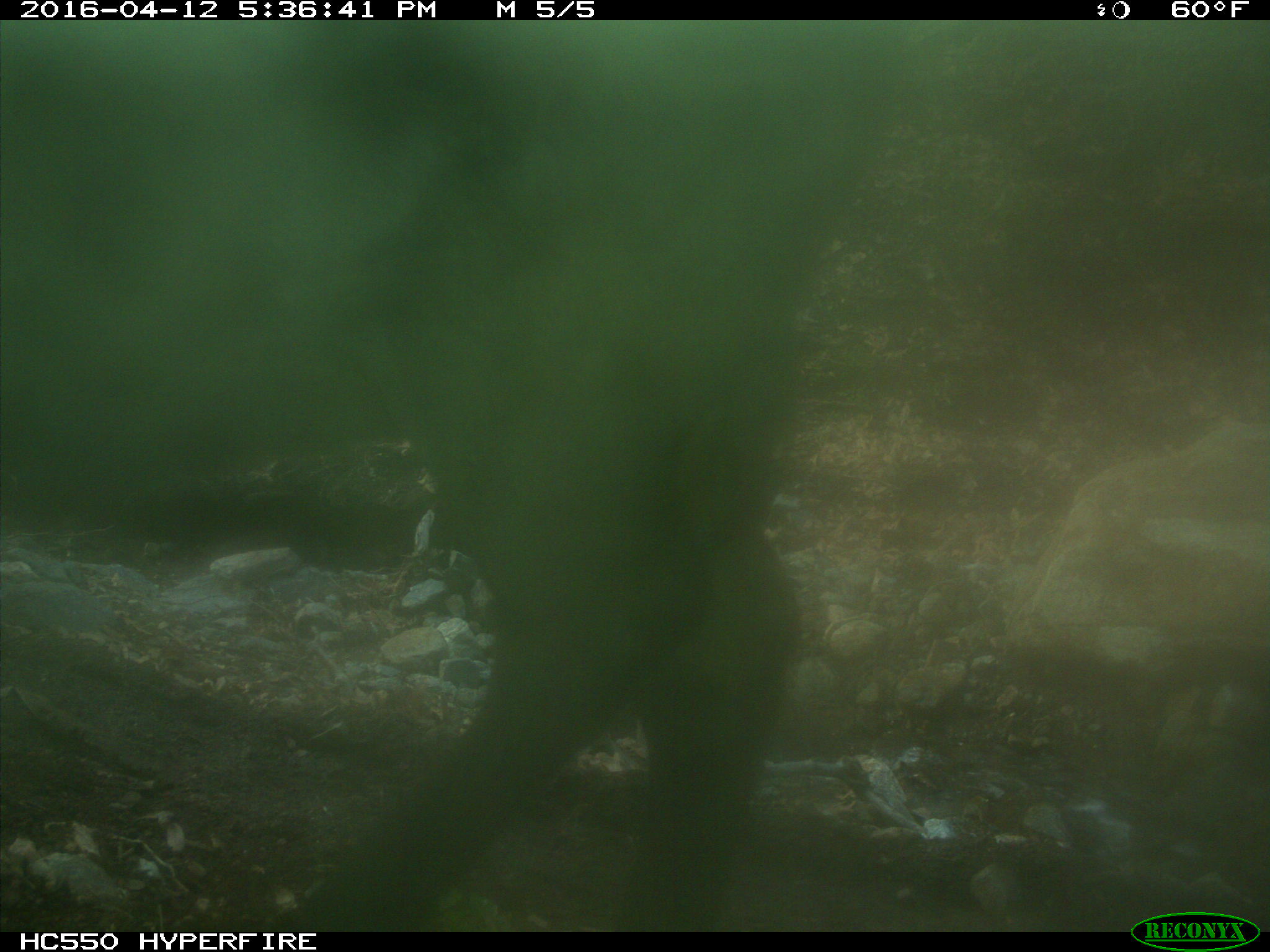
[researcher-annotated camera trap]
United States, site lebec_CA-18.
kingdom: Animalia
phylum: Chordata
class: Mammalia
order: Artiodactyla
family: Bovidae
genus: Bos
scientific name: Bos taurus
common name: domestic cow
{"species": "Bos taurus (domestic cow)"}